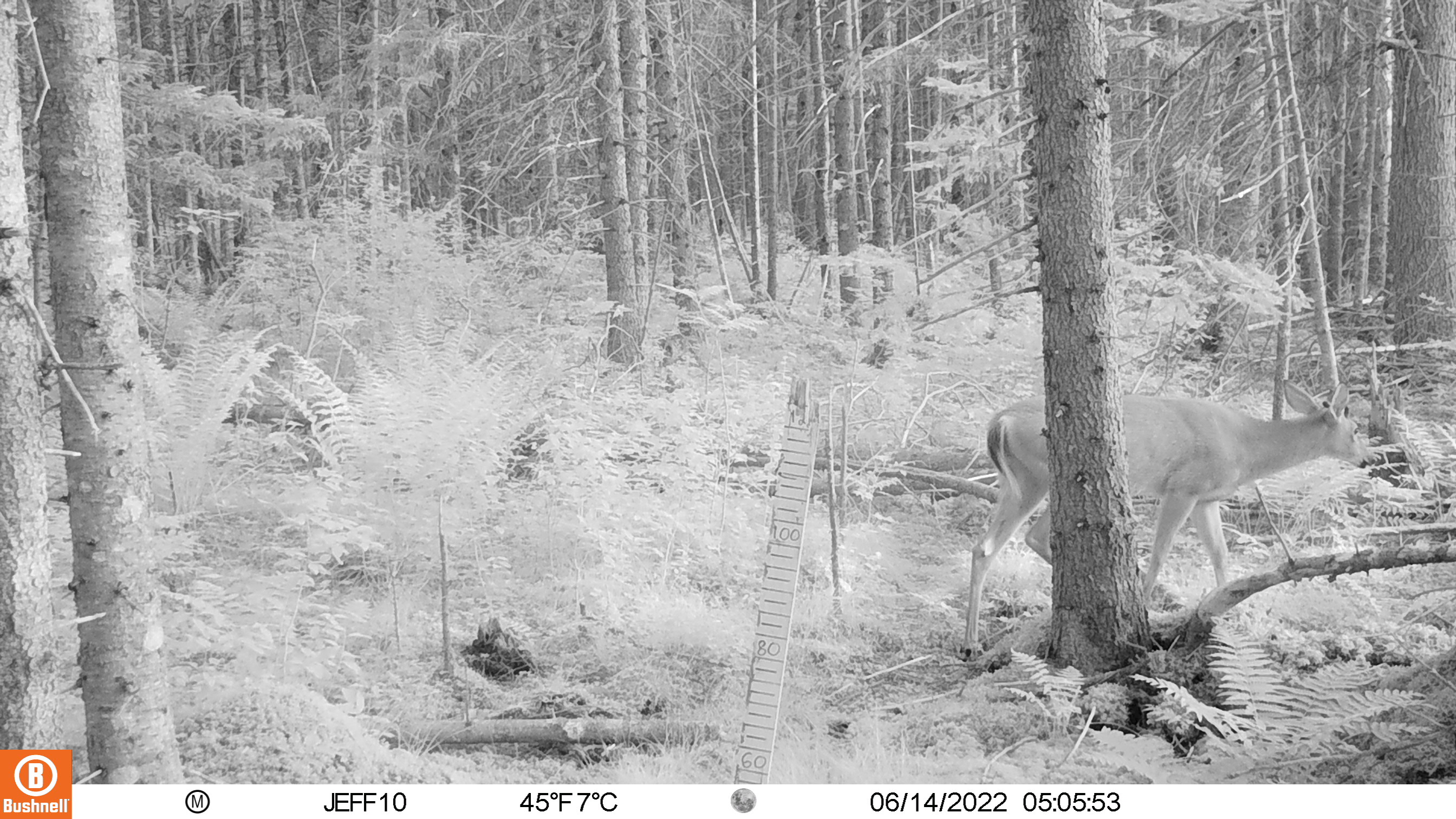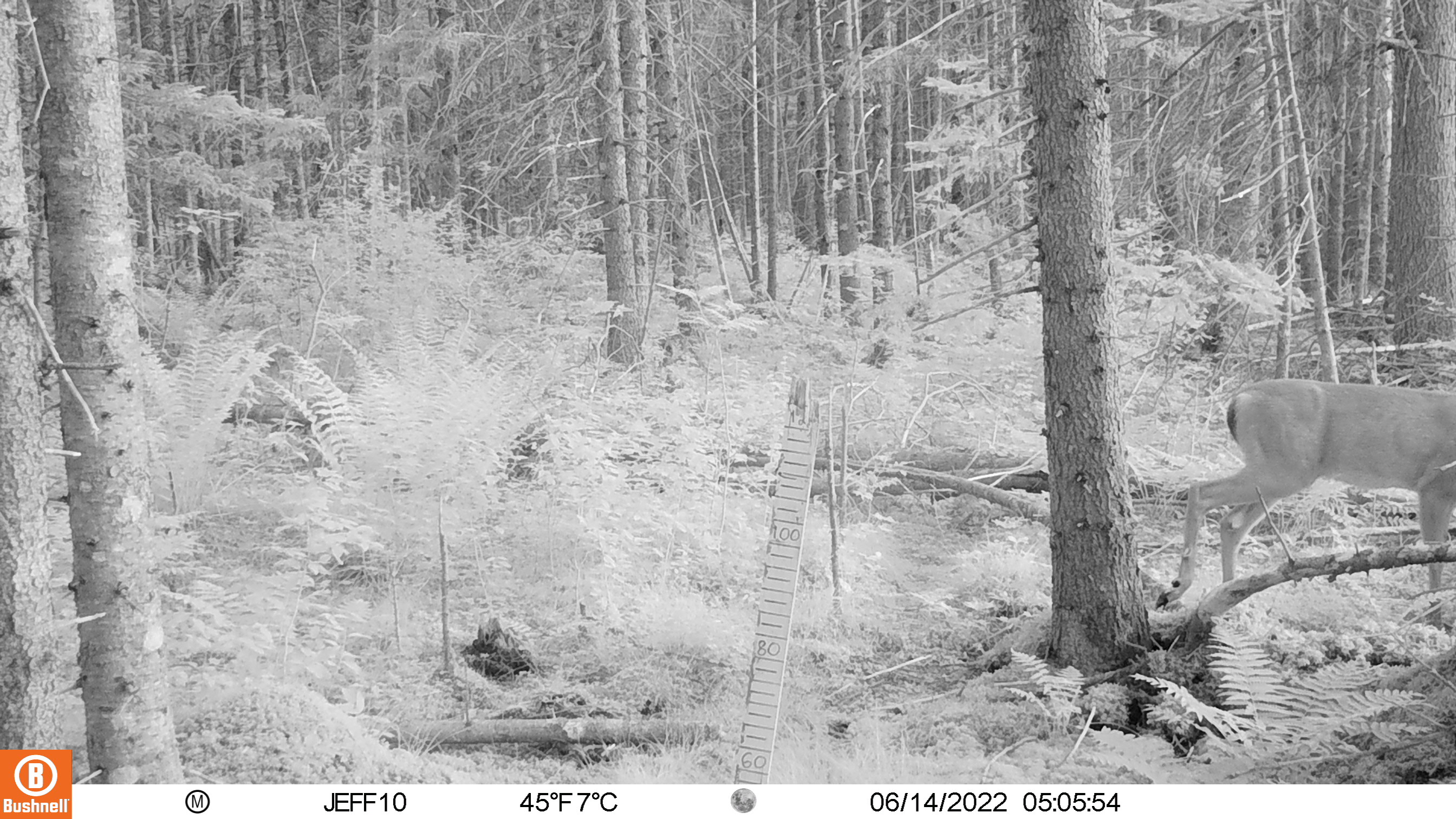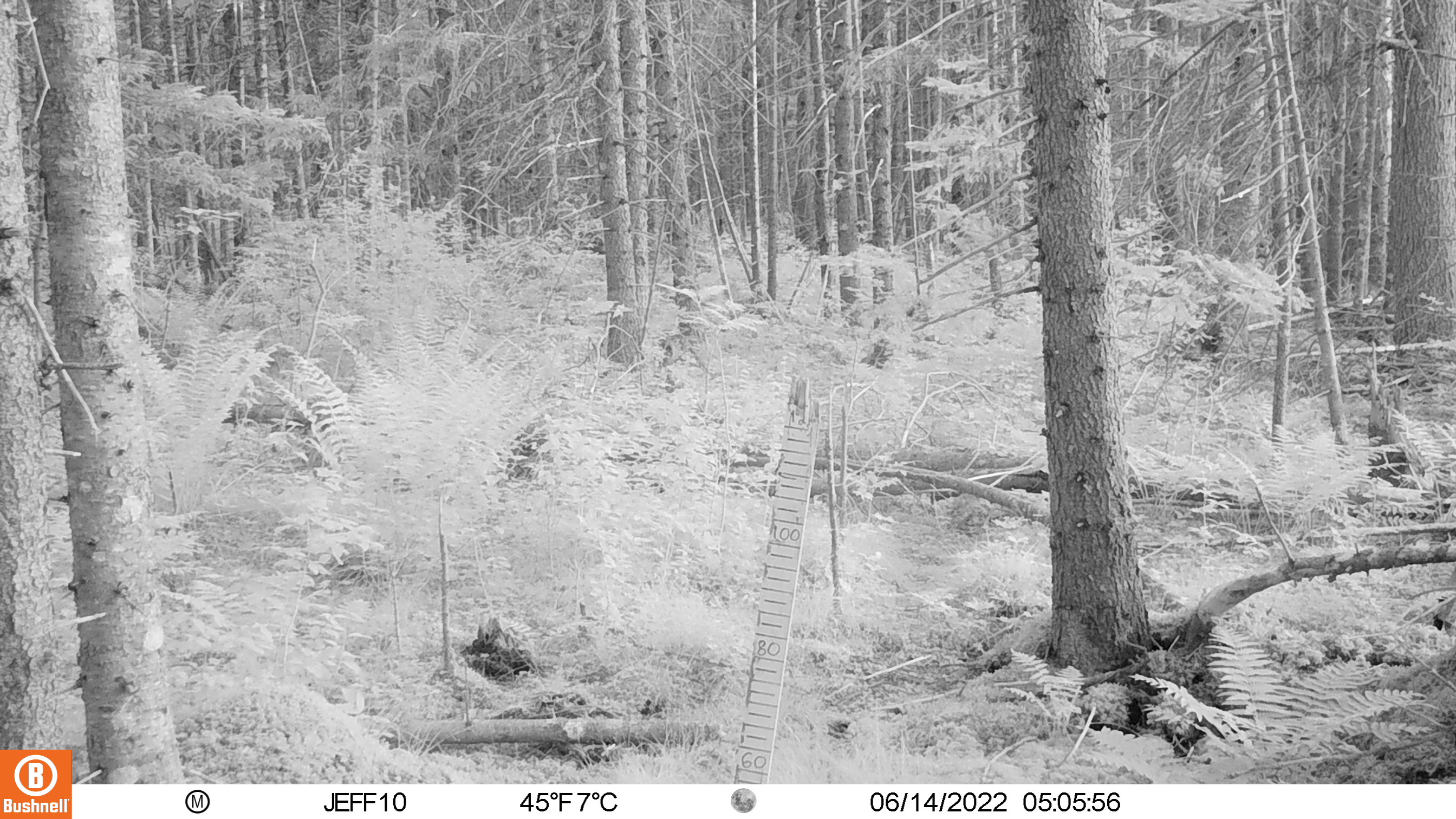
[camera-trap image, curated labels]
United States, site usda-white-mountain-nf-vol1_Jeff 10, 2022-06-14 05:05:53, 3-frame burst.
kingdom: Animalia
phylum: Chordata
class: Mammalia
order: Artiodactyla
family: Cervidae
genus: Odocoileus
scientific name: Odocoileus virginianus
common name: white-tailed deer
White-tailed deer (Odocoileus virginianus).